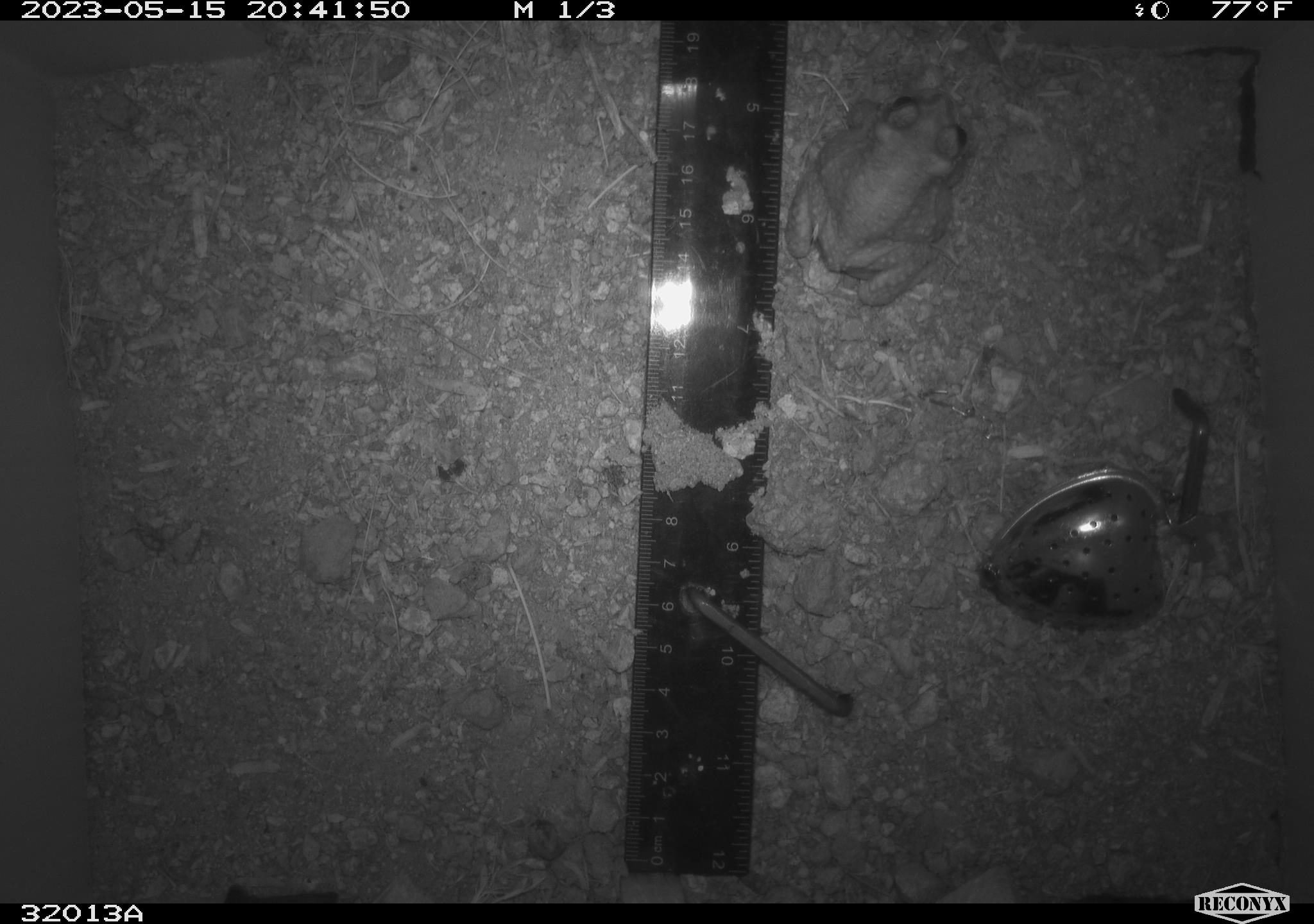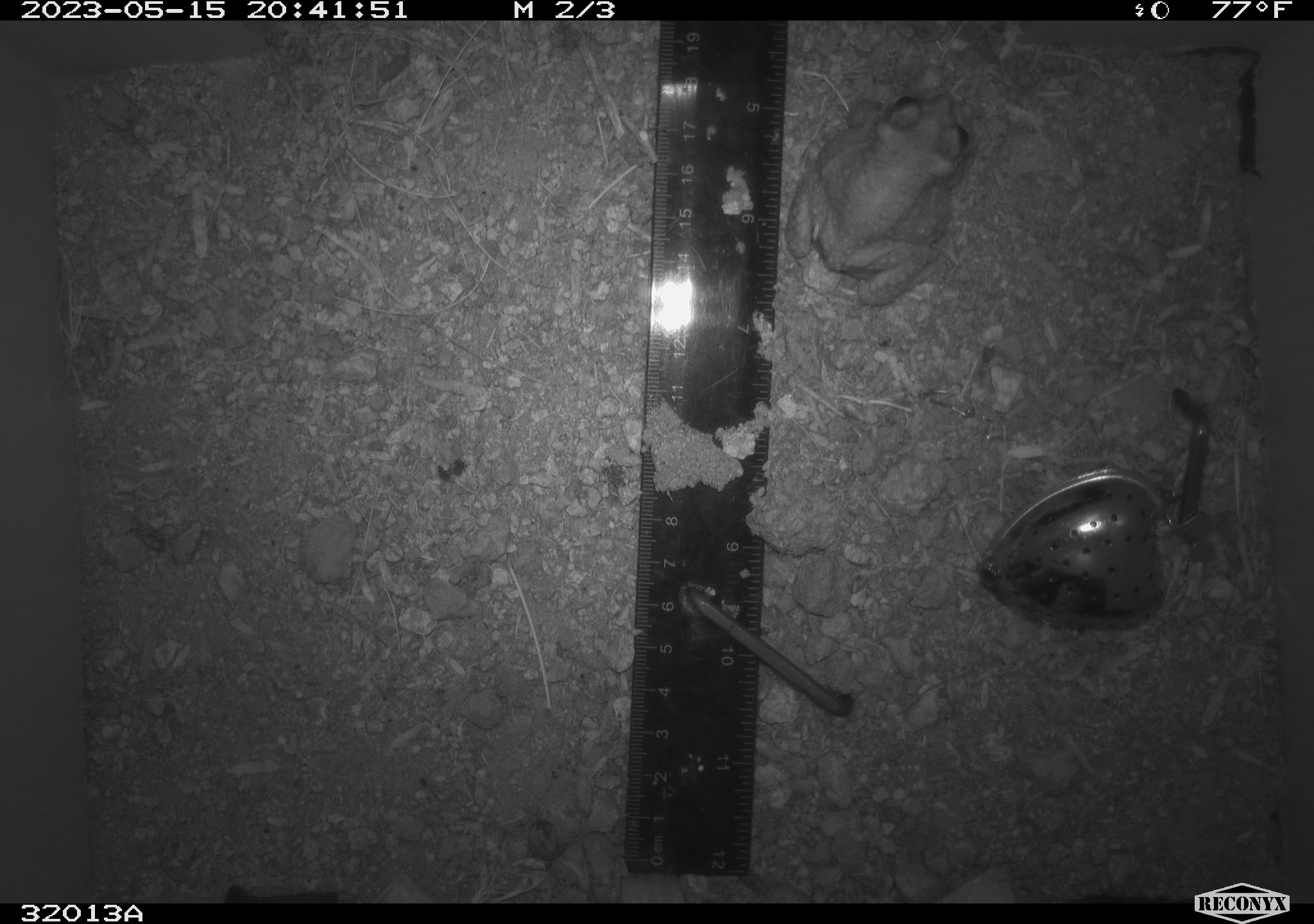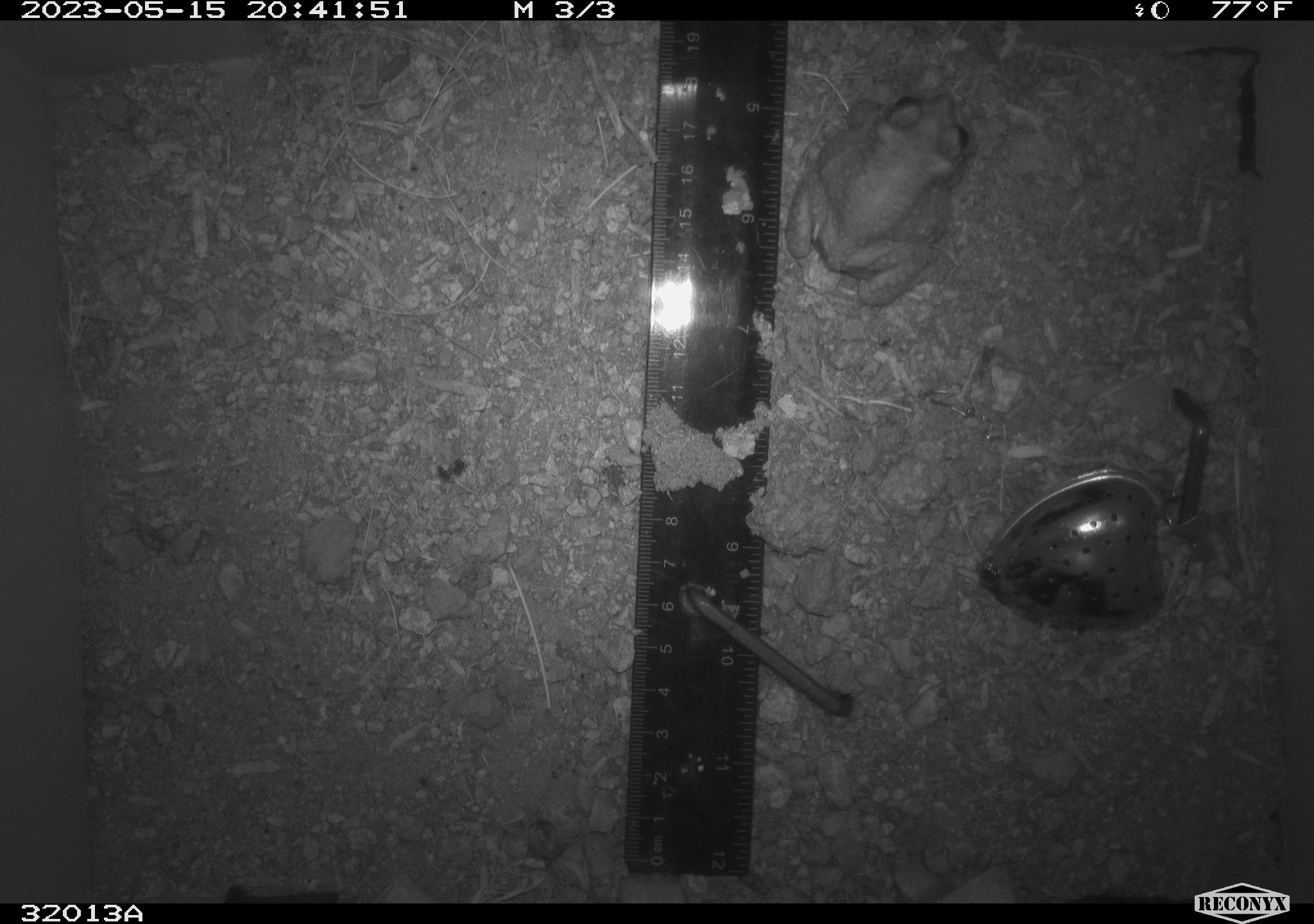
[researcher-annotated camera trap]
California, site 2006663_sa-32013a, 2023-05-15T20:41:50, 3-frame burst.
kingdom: Animalia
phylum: Chordata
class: Amphibia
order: Anura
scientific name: Anura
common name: frogs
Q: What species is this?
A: Frogs (Anura).